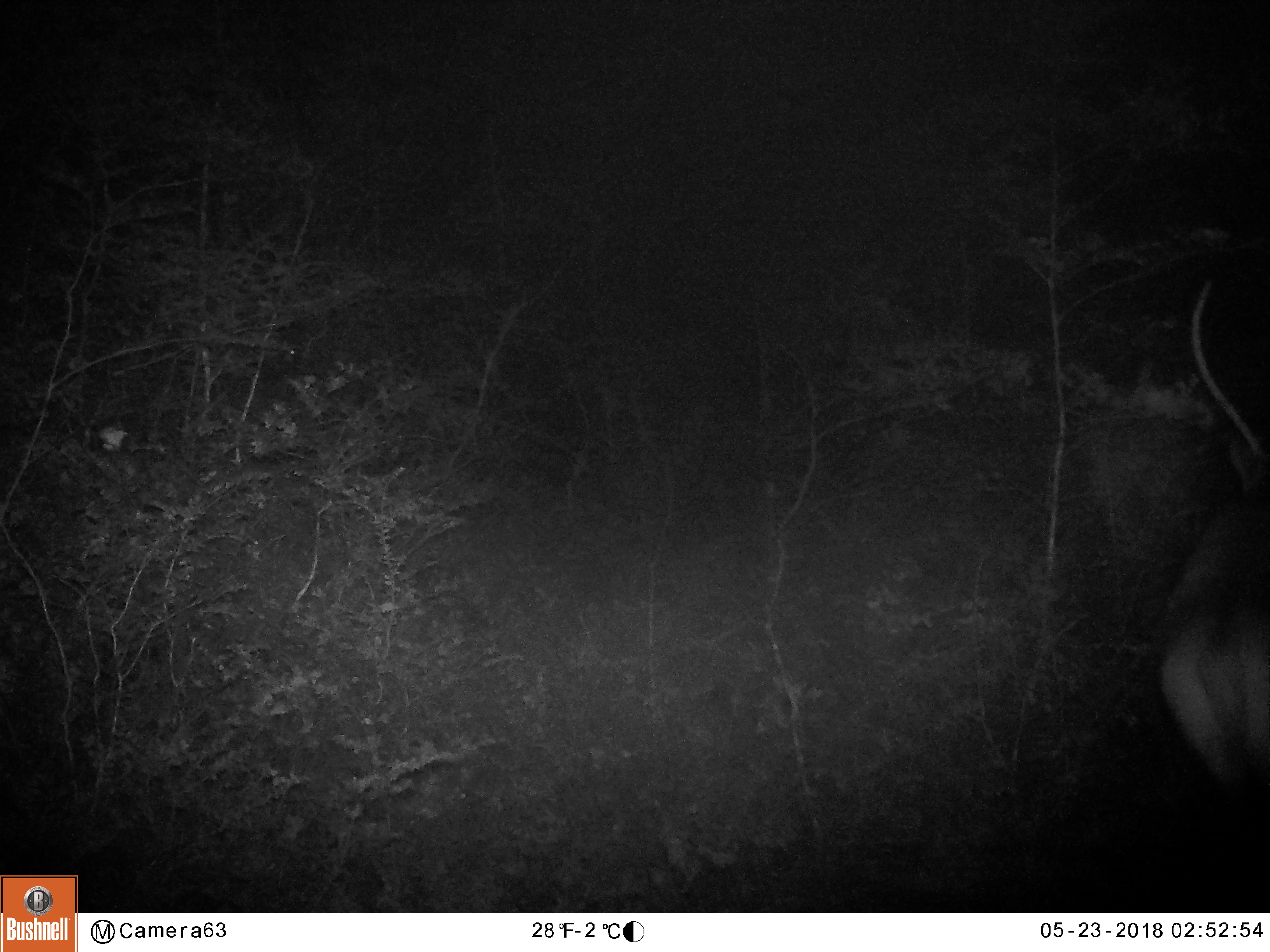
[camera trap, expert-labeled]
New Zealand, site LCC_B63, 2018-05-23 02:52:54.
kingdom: Animalia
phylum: Chordata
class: Mammalia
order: Artiodactyla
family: Cervidae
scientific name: Cervidae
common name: deer